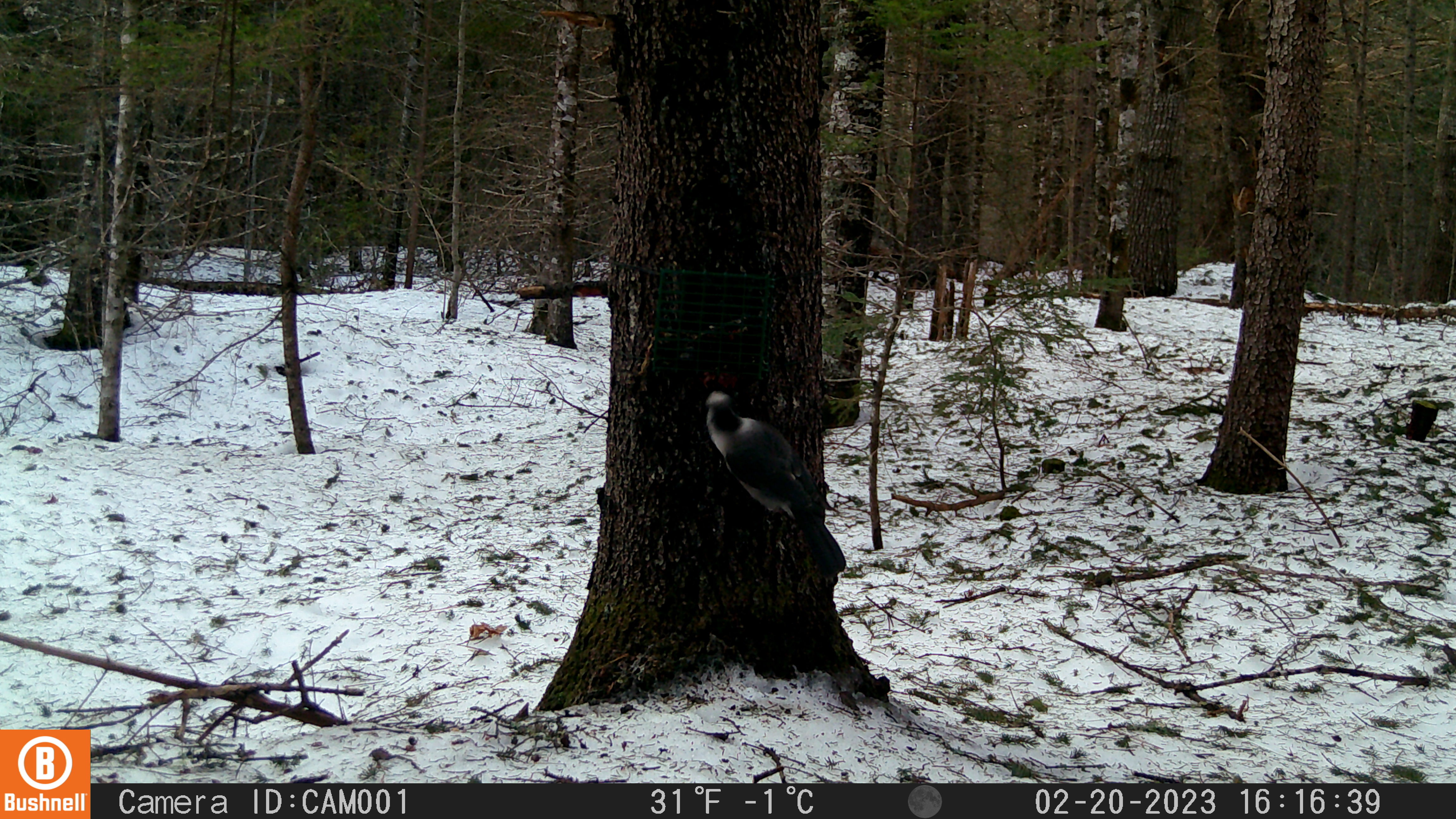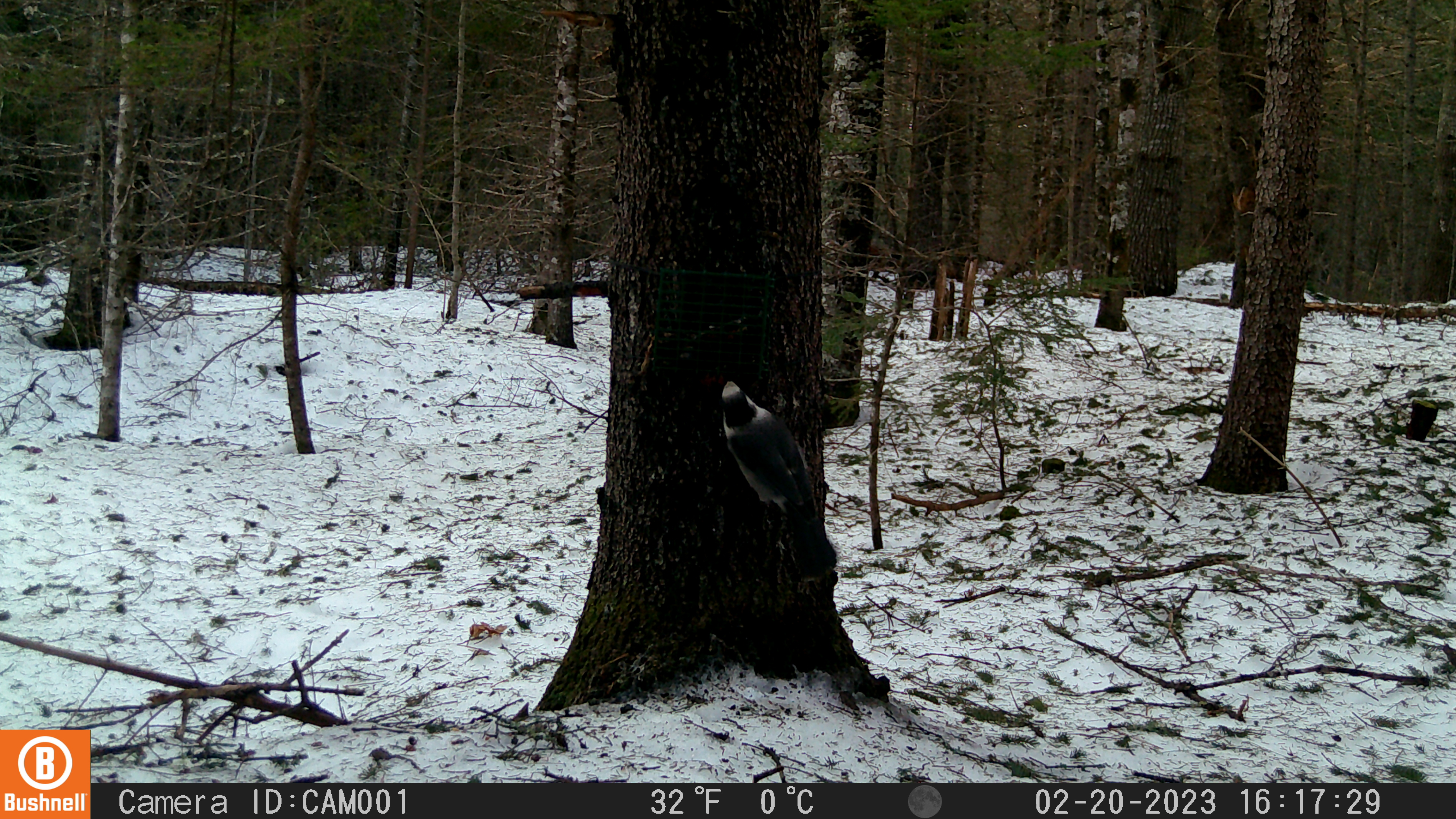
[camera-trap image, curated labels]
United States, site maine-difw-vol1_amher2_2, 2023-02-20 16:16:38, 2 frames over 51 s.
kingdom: Animalia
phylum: Chordata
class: Aves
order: Passeriformes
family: Corvidae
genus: Perisoreus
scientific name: Perisoreus canadensis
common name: canada jay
Canada jay (Perisoreus canadensis).